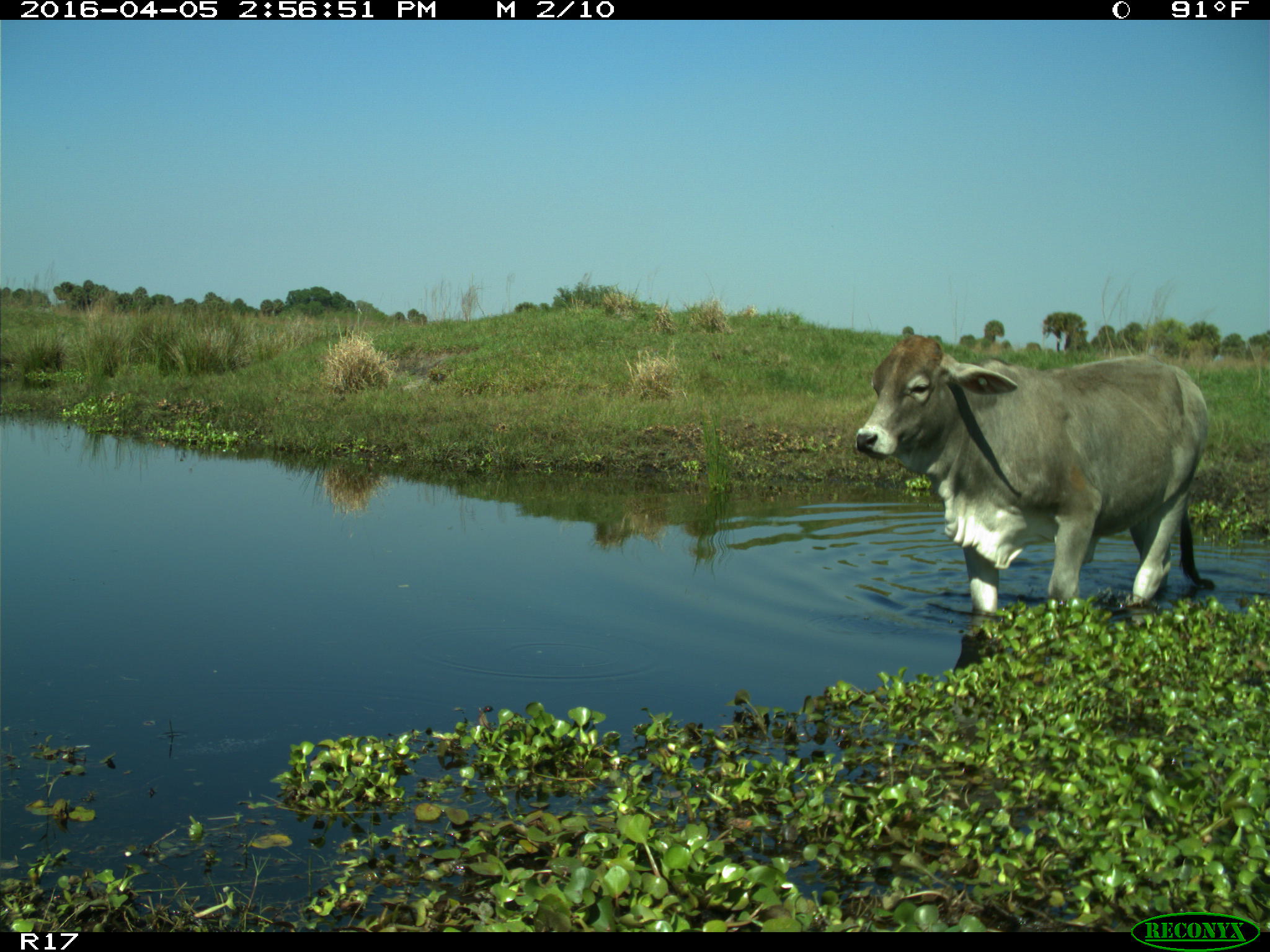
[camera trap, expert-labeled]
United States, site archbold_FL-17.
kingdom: Animalia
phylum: Chordata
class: Mammalia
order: Artiodactyla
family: Bovidae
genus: Bos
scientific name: Bos taurus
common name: domestic cow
Bos taurus (domestic cow).